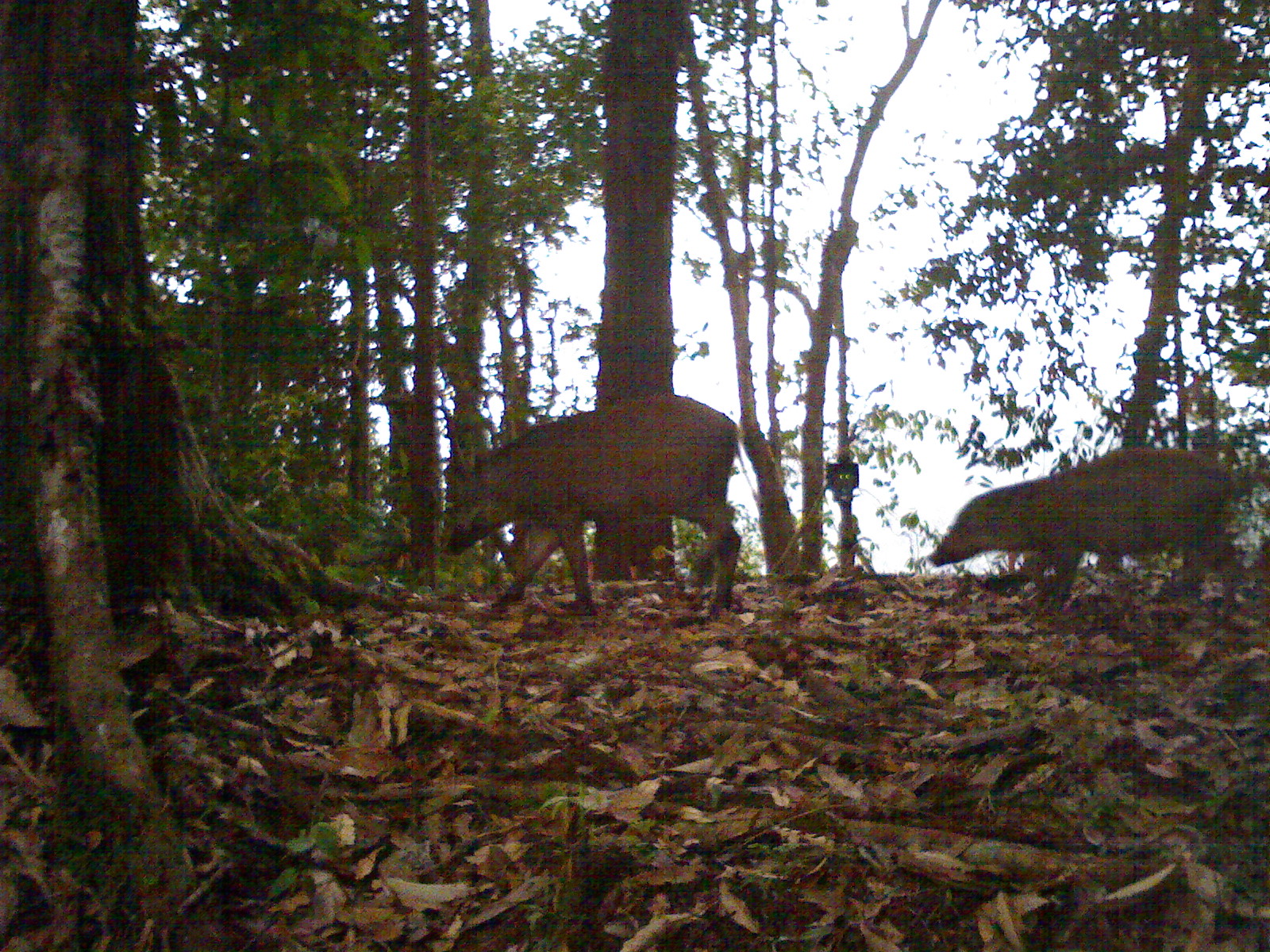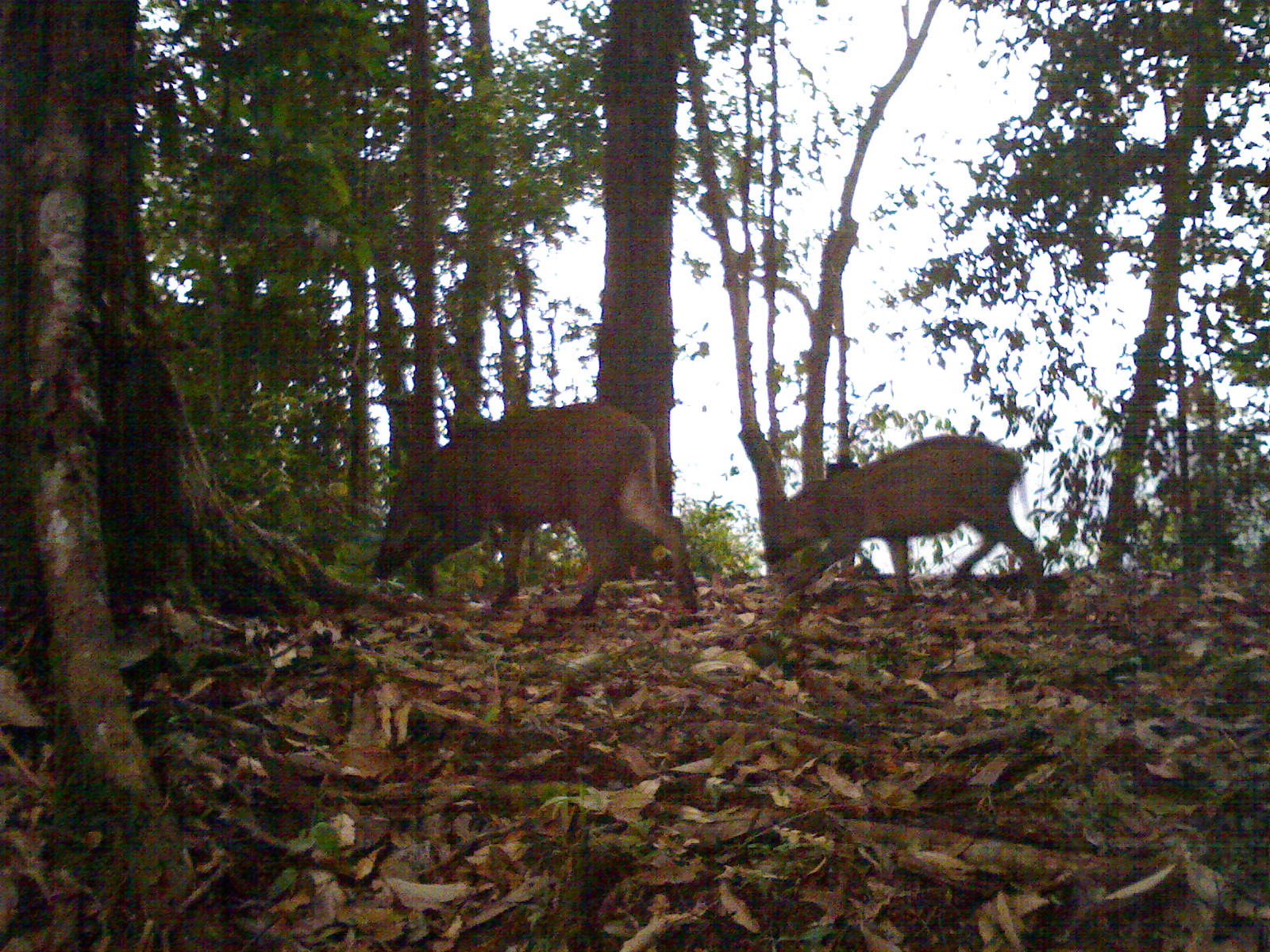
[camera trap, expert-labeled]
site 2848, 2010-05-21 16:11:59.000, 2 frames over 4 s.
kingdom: Animalia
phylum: Chordata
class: Mammalia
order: Artiodactyla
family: Suidae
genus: Sus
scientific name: Sus barbatus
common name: western bearded pig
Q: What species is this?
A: Sus barbatus (western bearded pig).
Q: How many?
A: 2.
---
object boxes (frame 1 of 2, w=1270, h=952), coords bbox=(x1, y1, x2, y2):
sus barbatus: bbox=(438, 395, 743, 620); bbox=(927, 443, 1239, 613)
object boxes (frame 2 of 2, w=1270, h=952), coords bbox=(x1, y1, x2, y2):
sus barbatus: bbox=(374, 400, 701, 610); bbox=(758, 433, 1045, 616)